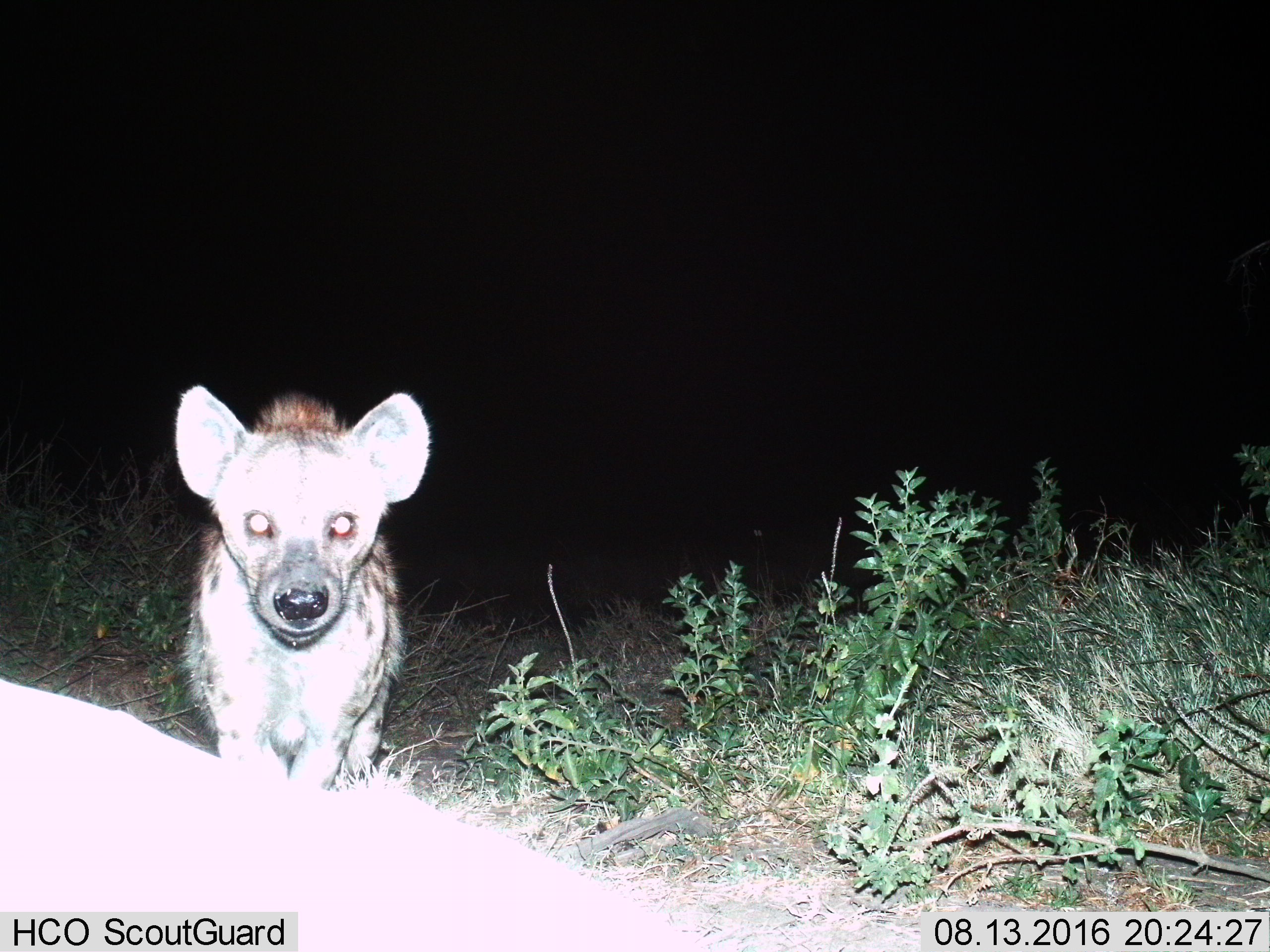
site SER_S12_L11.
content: unidentified animal